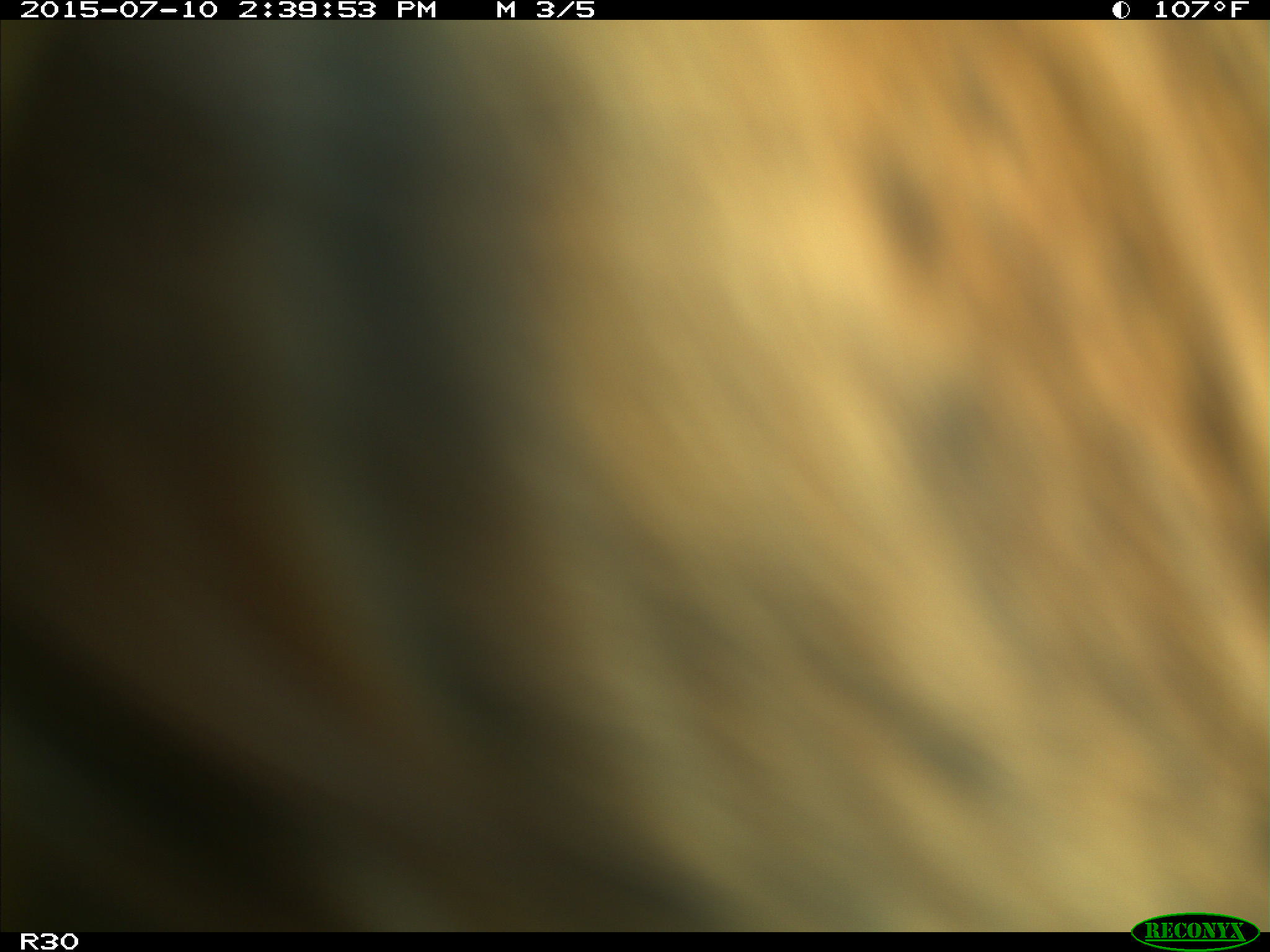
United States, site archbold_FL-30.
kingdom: Animalia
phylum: Chordata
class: Mammalia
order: Artiodactyla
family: Bovidae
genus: Bos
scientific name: Bos taurus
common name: domestic cow